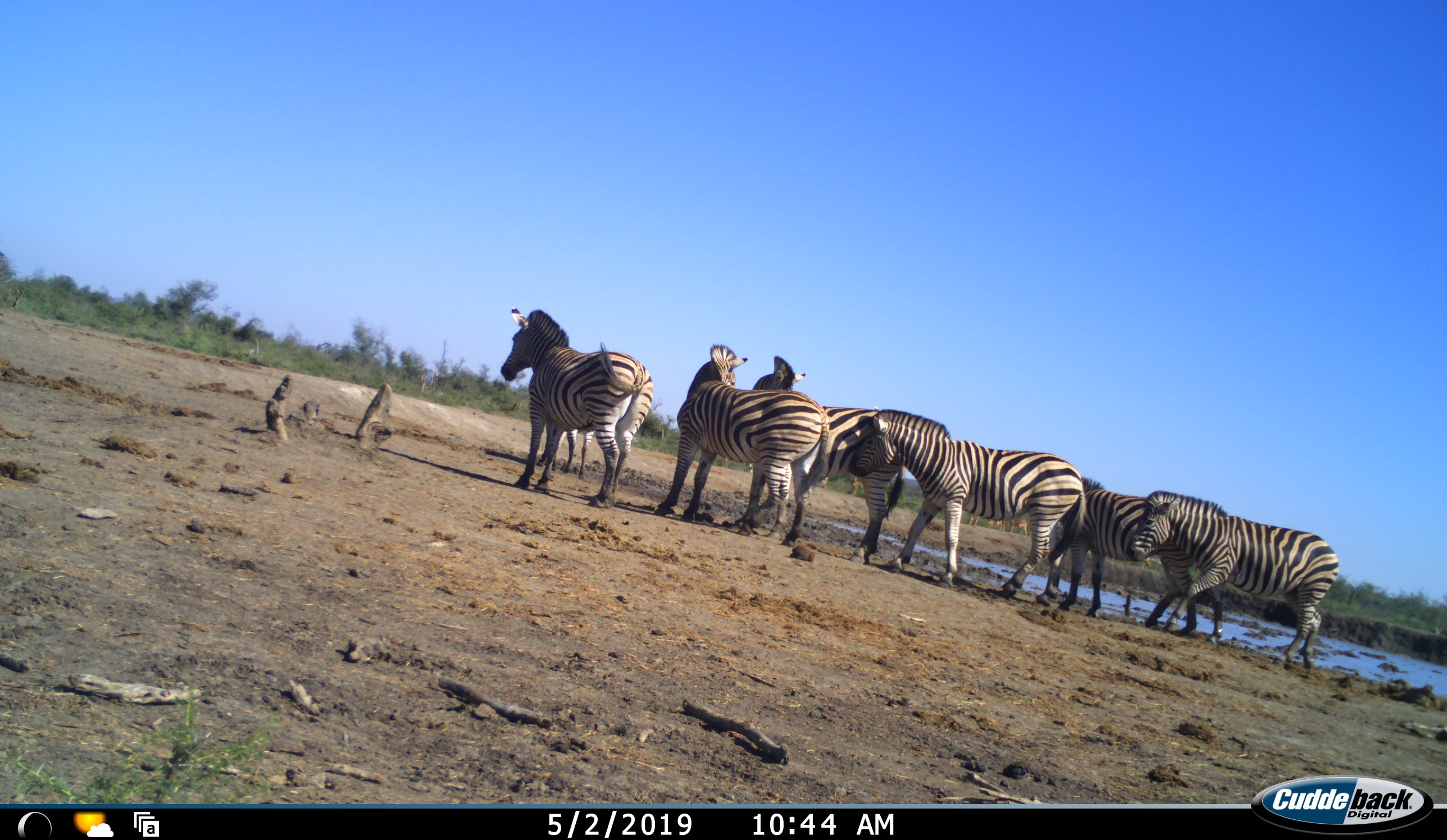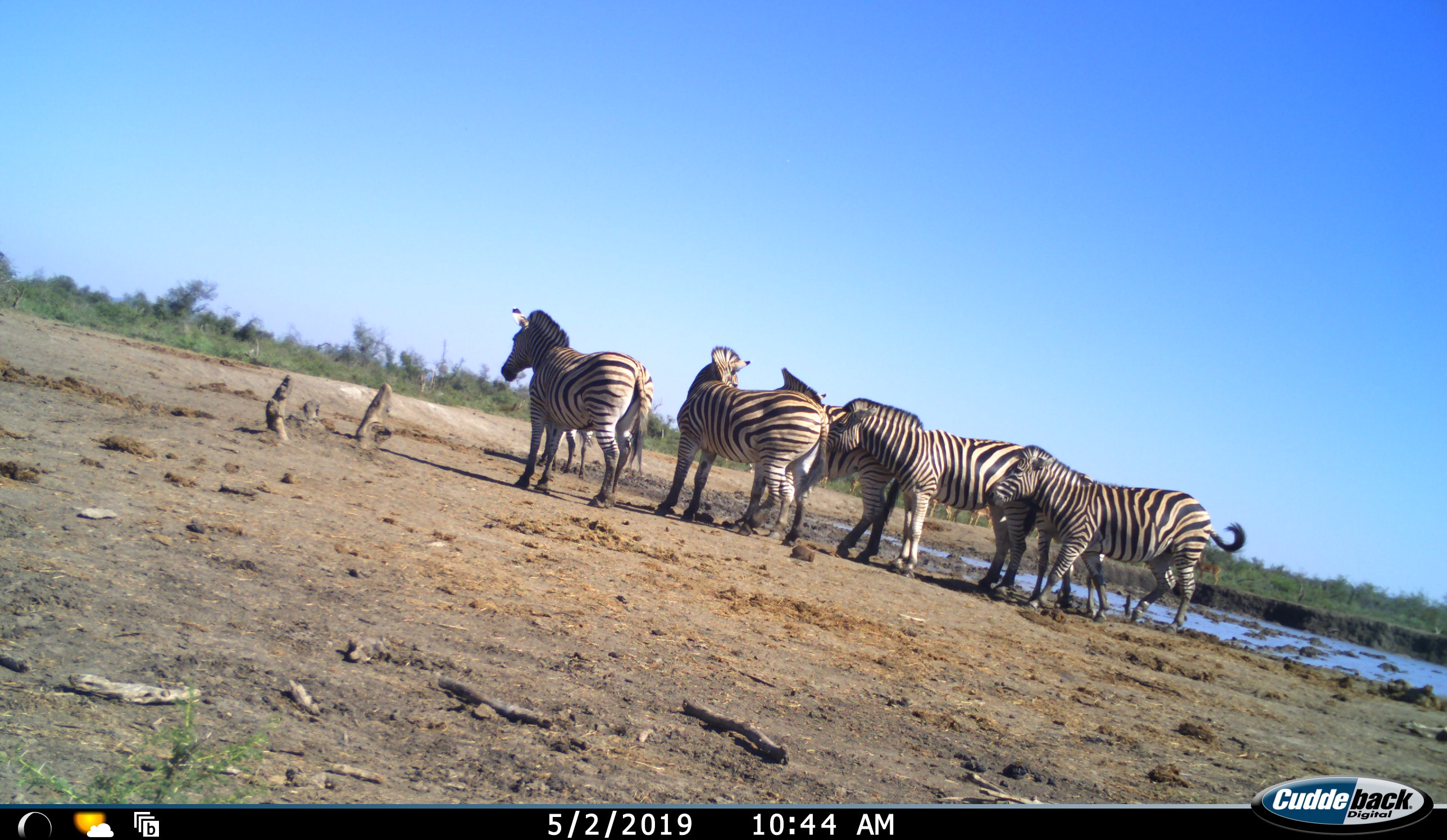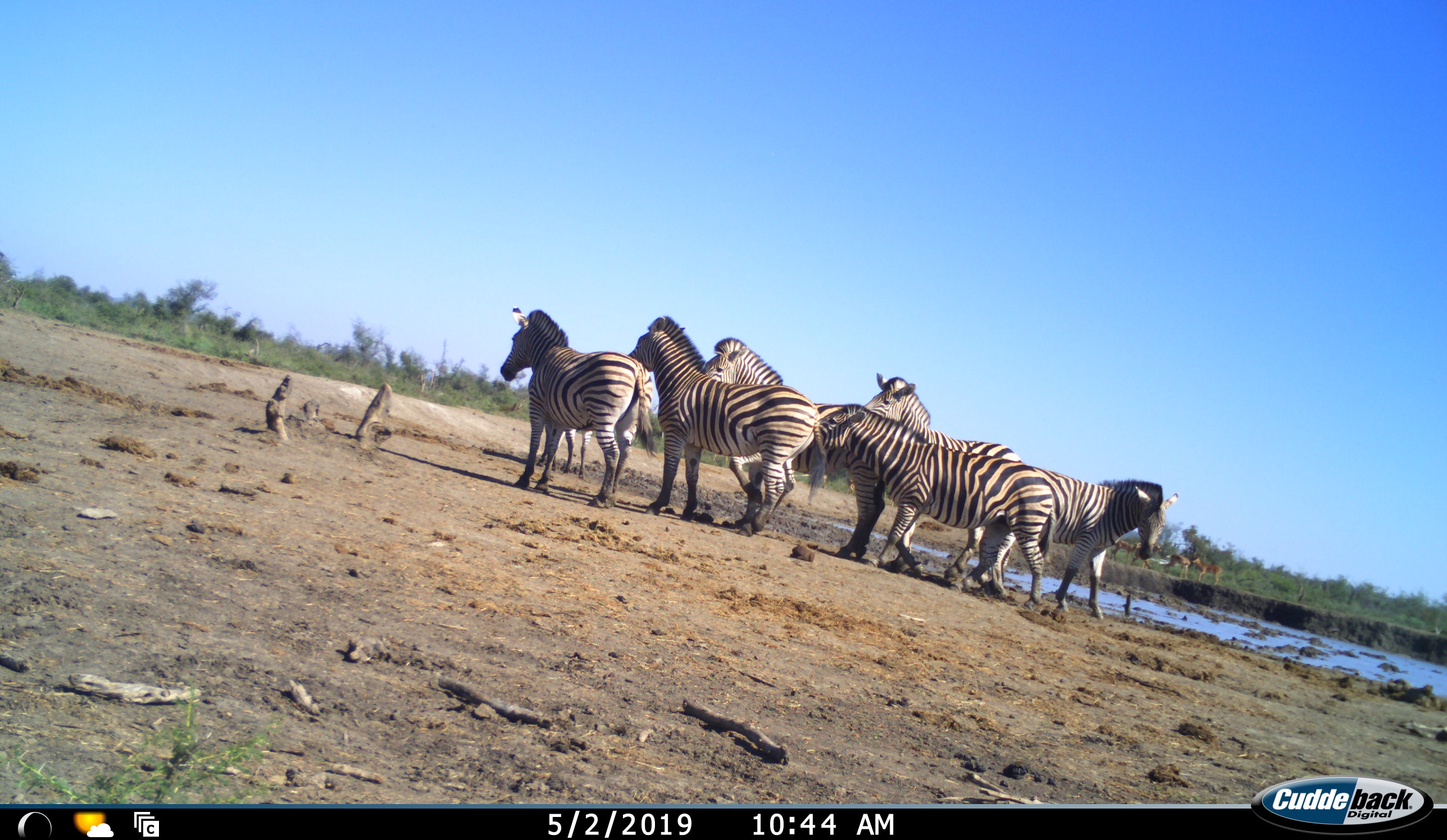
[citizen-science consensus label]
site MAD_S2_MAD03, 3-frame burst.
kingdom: Animalia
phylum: Chordata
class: Mammalia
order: Perissodactyla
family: Equidae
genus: Equus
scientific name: Equus quagga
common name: plains zebra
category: zebraplains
Zebraplains (plains zebra) (Equus quagga), count 6. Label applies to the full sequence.